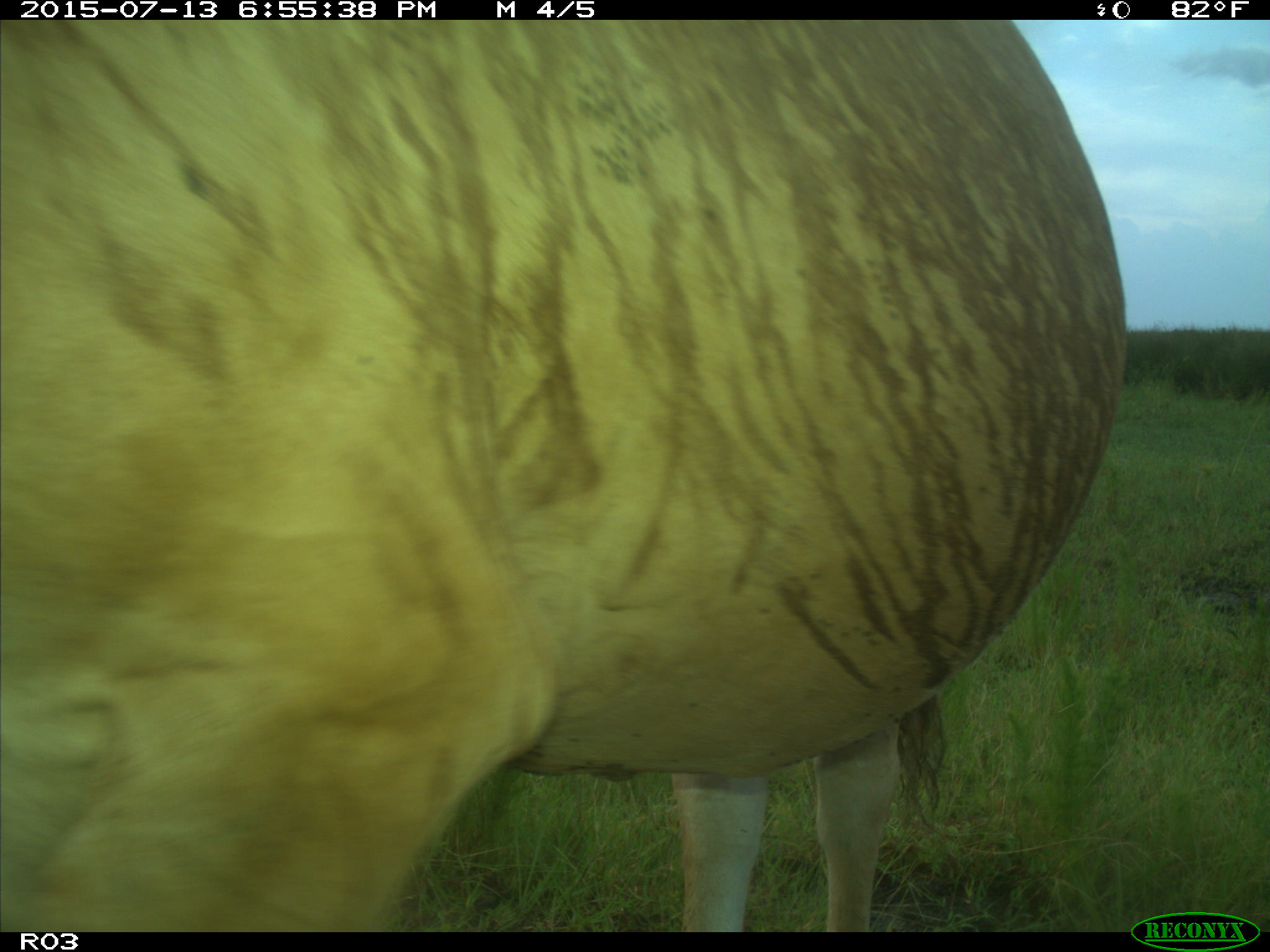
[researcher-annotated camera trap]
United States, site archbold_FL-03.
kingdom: Animalia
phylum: Chordata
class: Mammalia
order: Artiodactyla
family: Bovidae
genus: Bos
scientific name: Bos taurus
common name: domestic cow